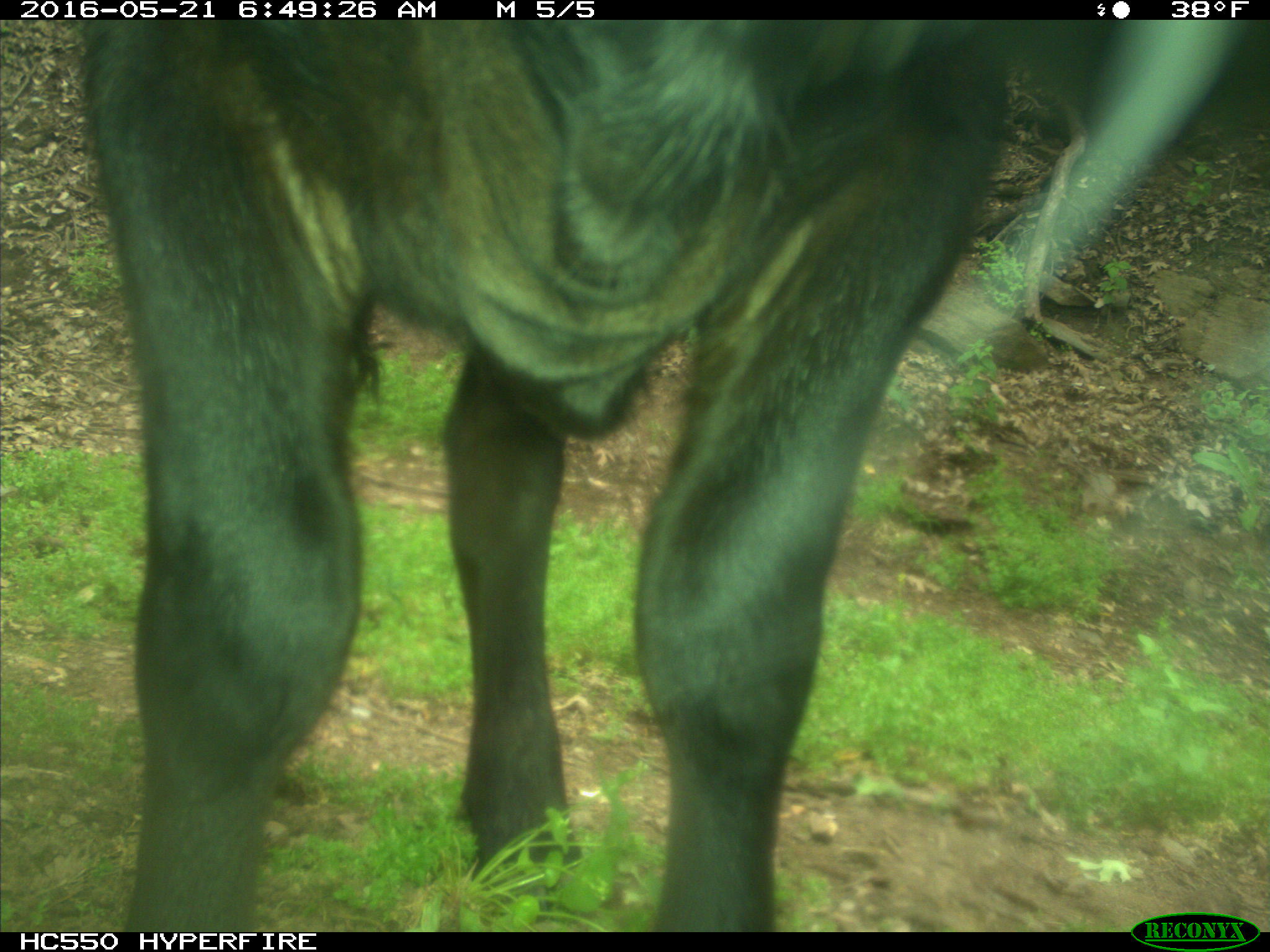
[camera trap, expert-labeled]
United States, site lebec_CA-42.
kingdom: Animalia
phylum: Chordata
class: Mammalia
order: Artiodactyla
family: Bovidae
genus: Bos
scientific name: Bos taurus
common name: domestic cow